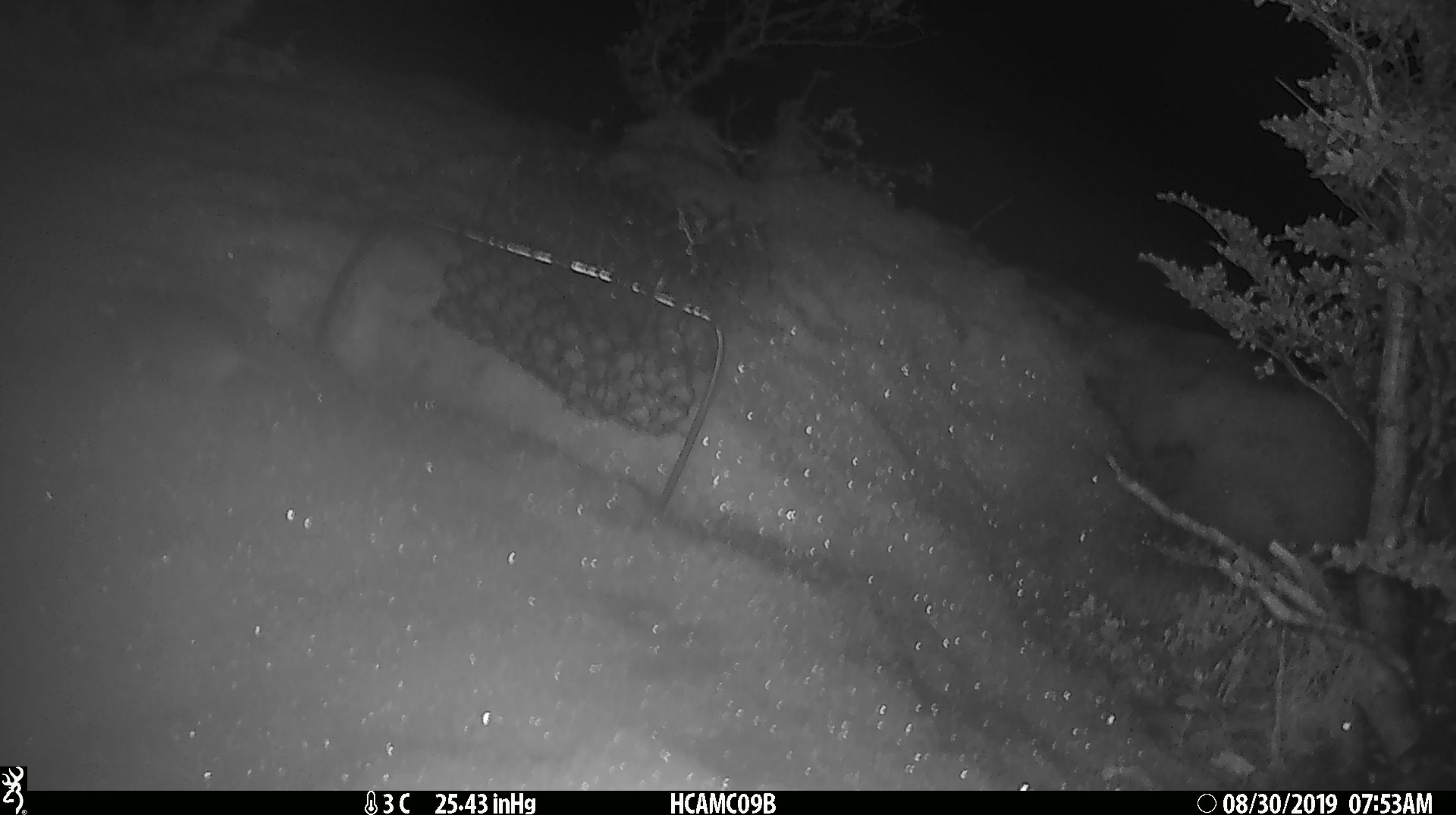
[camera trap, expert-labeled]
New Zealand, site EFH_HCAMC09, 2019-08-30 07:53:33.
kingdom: Animalia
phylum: Chordata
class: Mammalia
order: Rodentia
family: Muridae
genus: Mus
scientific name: Mus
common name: mouse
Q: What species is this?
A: Mouse (Mus).